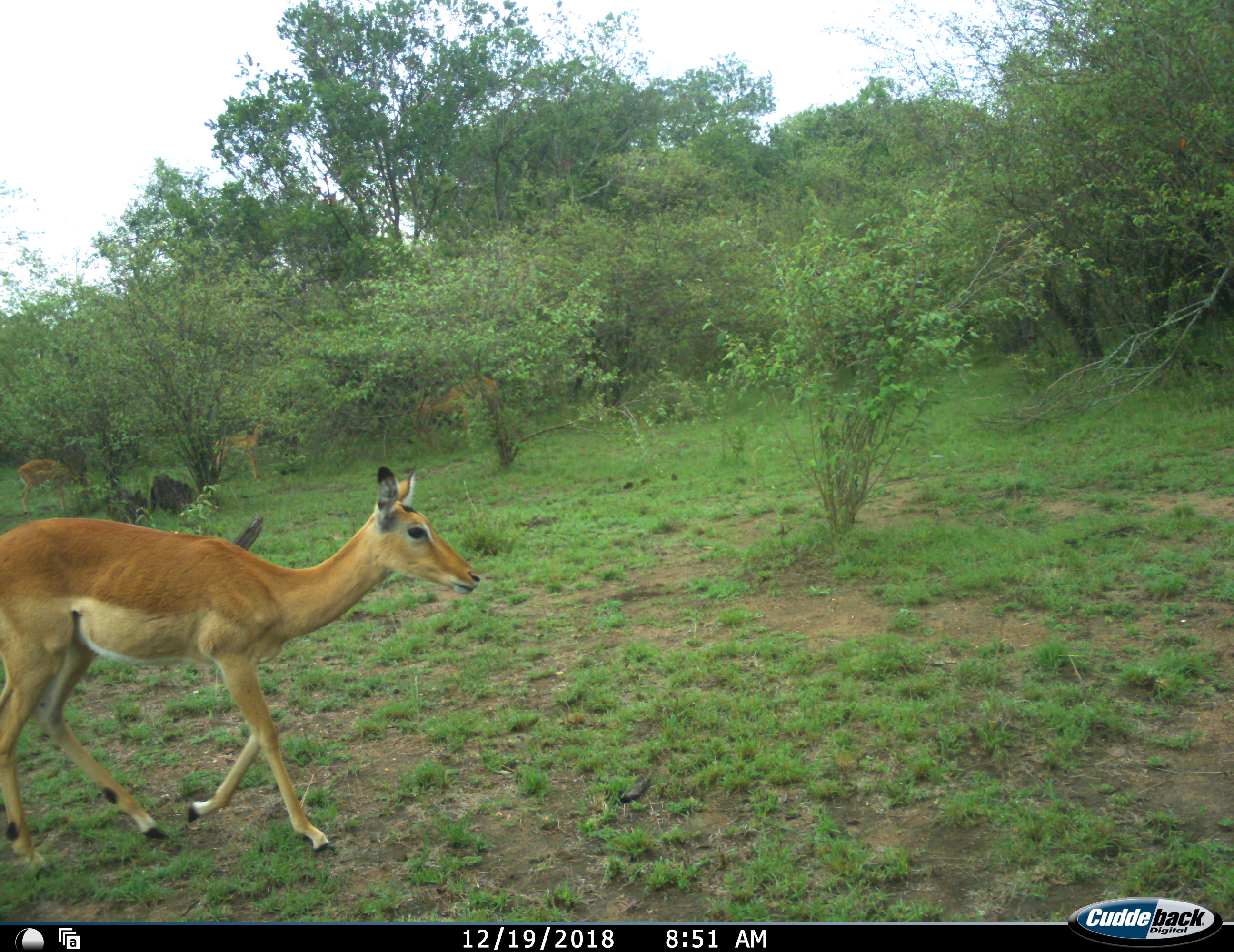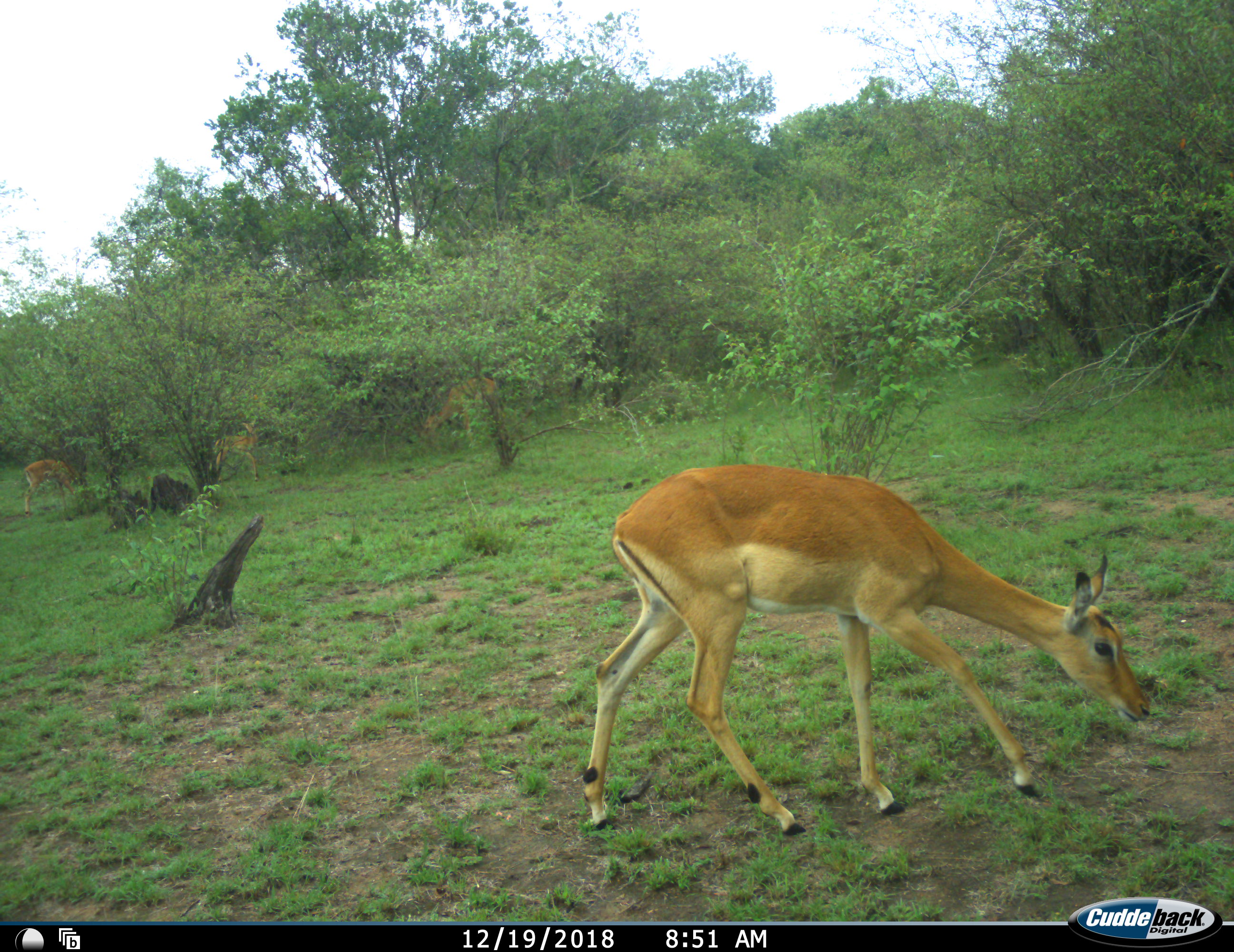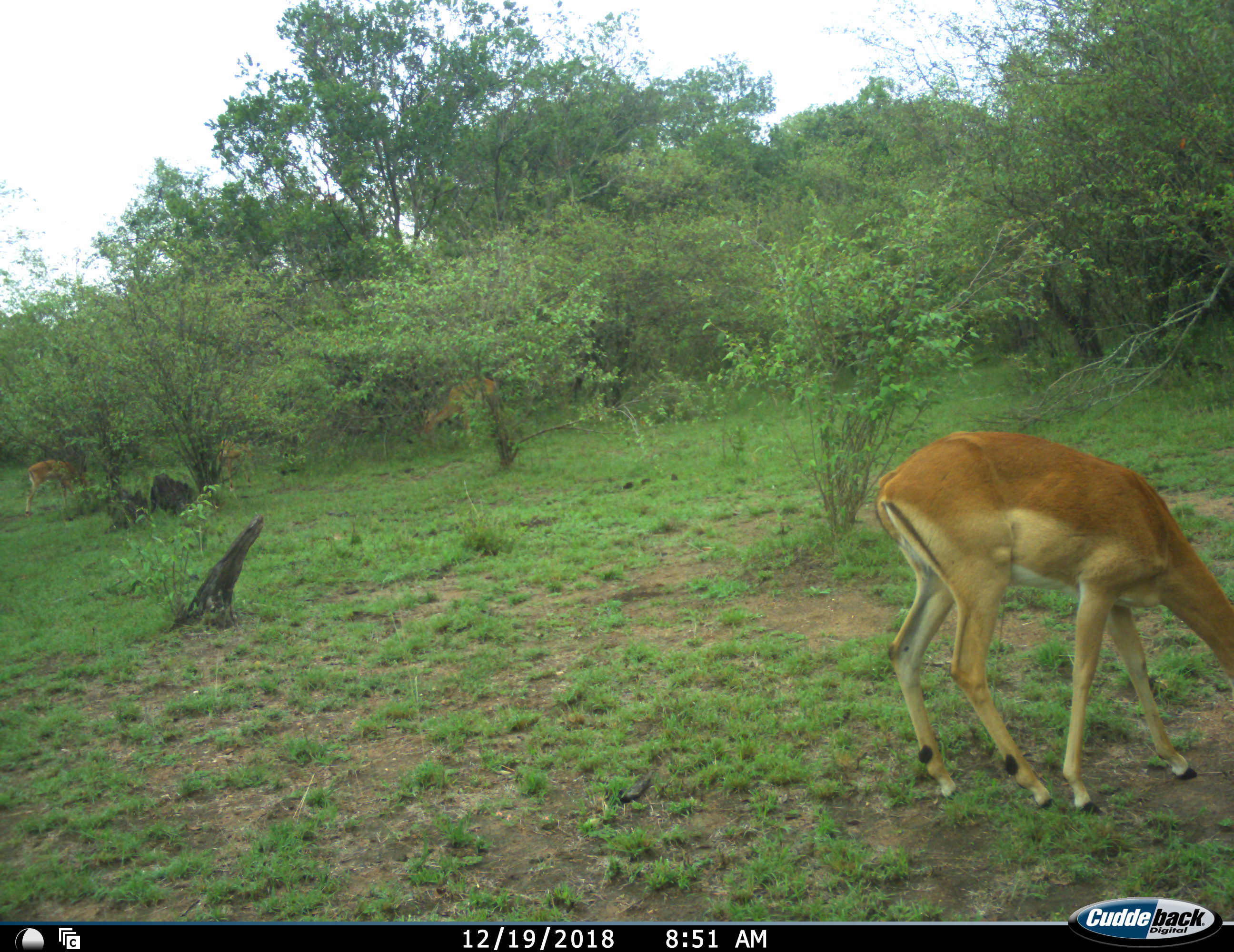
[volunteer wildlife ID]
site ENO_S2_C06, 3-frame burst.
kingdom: Animalia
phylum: Chordata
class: Mammalia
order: Artiodactyla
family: Bovidae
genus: Aepyceros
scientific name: Aepyceros melampus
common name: impala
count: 4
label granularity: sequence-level